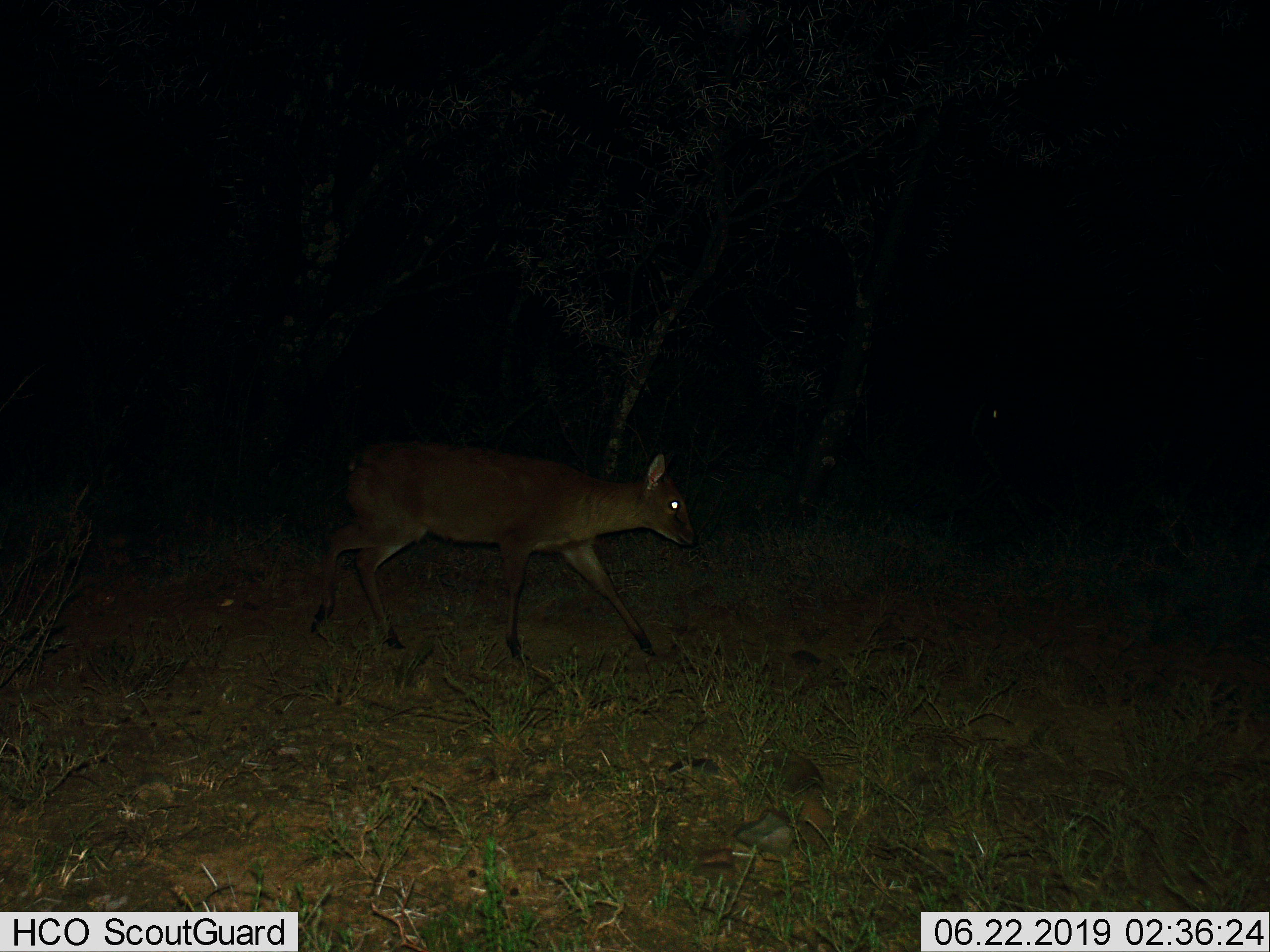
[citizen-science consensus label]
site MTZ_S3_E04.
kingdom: Animalia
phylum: Chordata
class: Mammalia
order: Artiodactyla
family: Bovidae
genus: Sylvicapra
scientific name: Sylvicapra grimmia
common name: common duiker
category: duikercommongrey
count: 1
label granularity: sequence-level